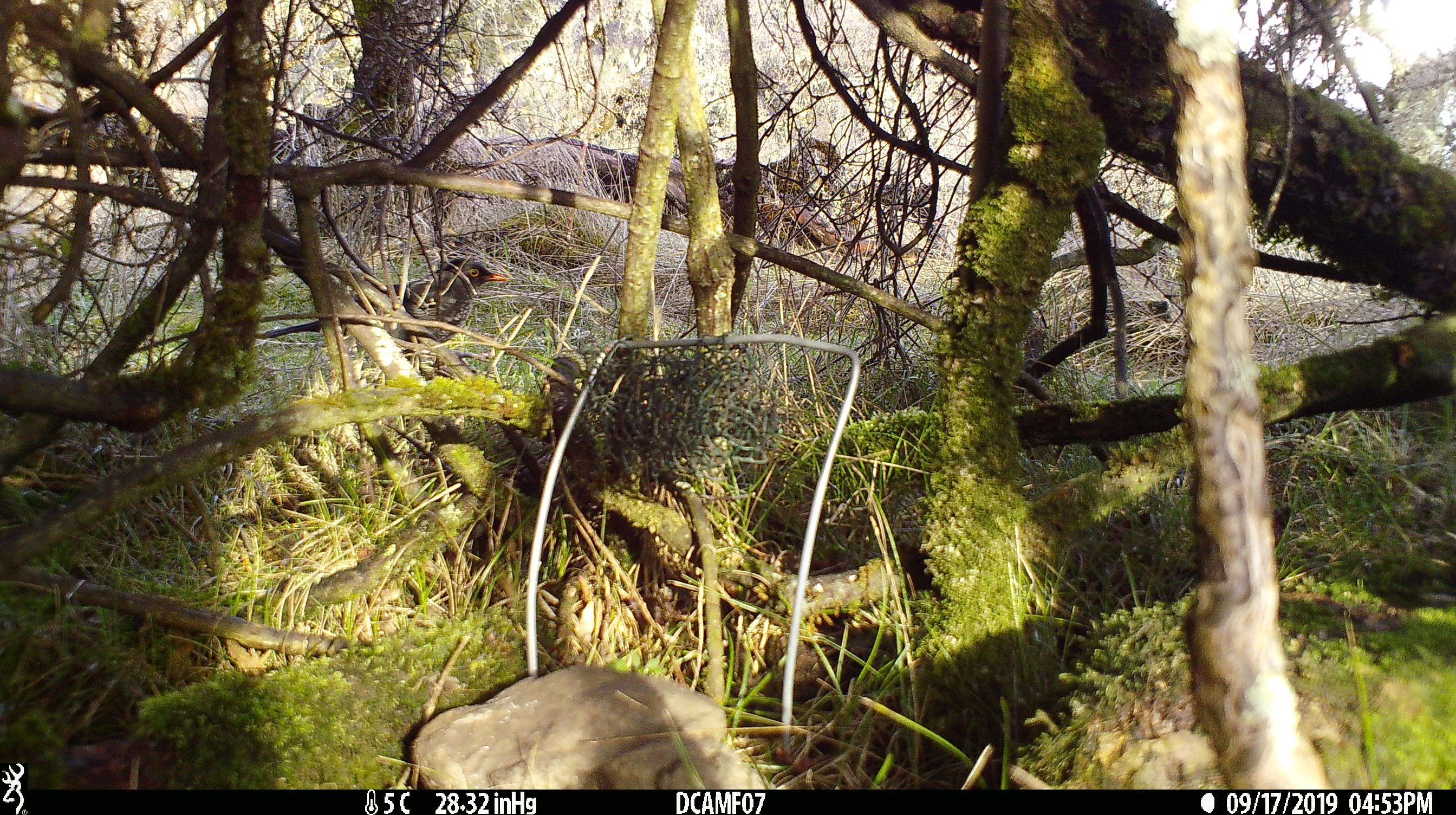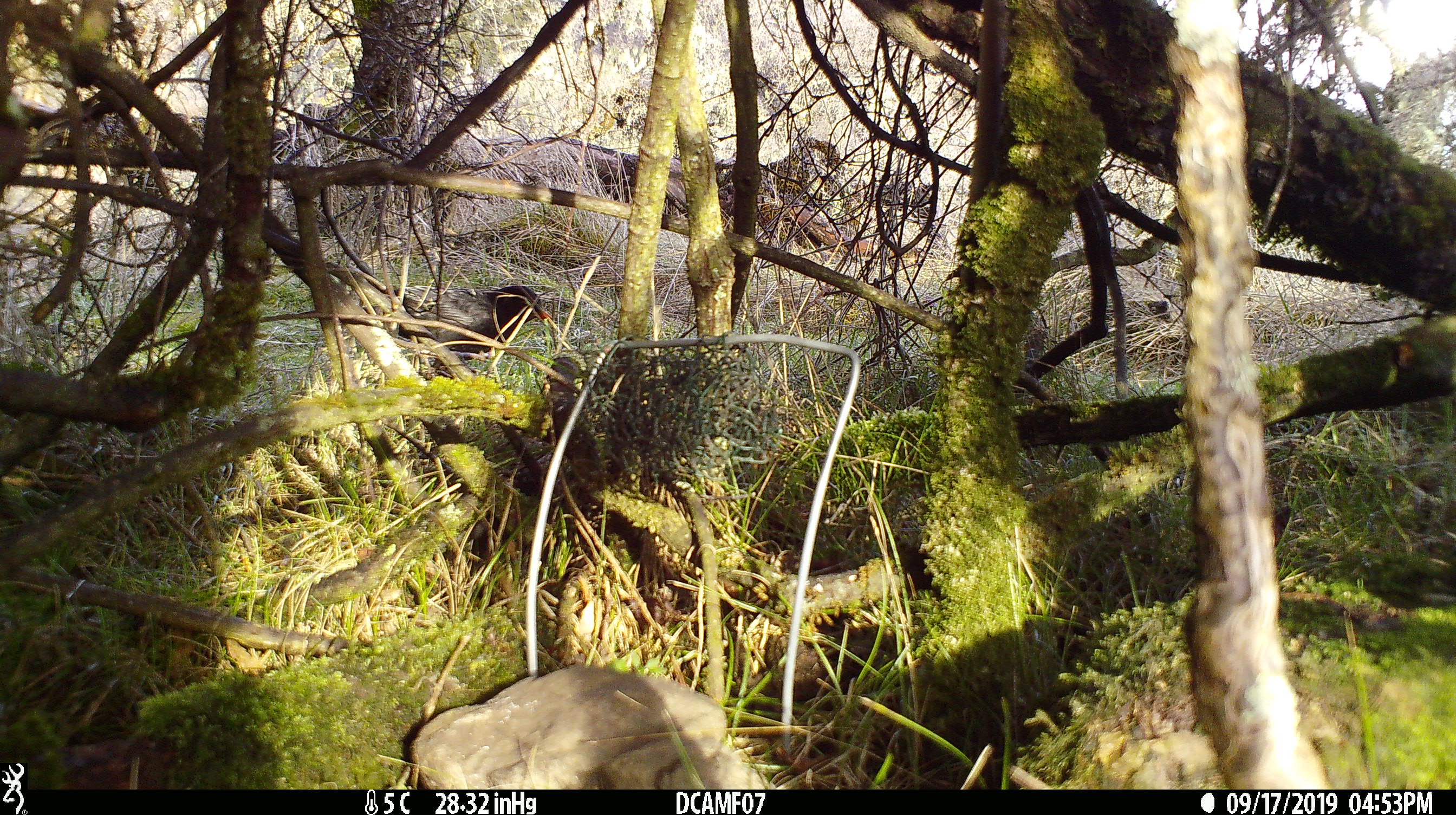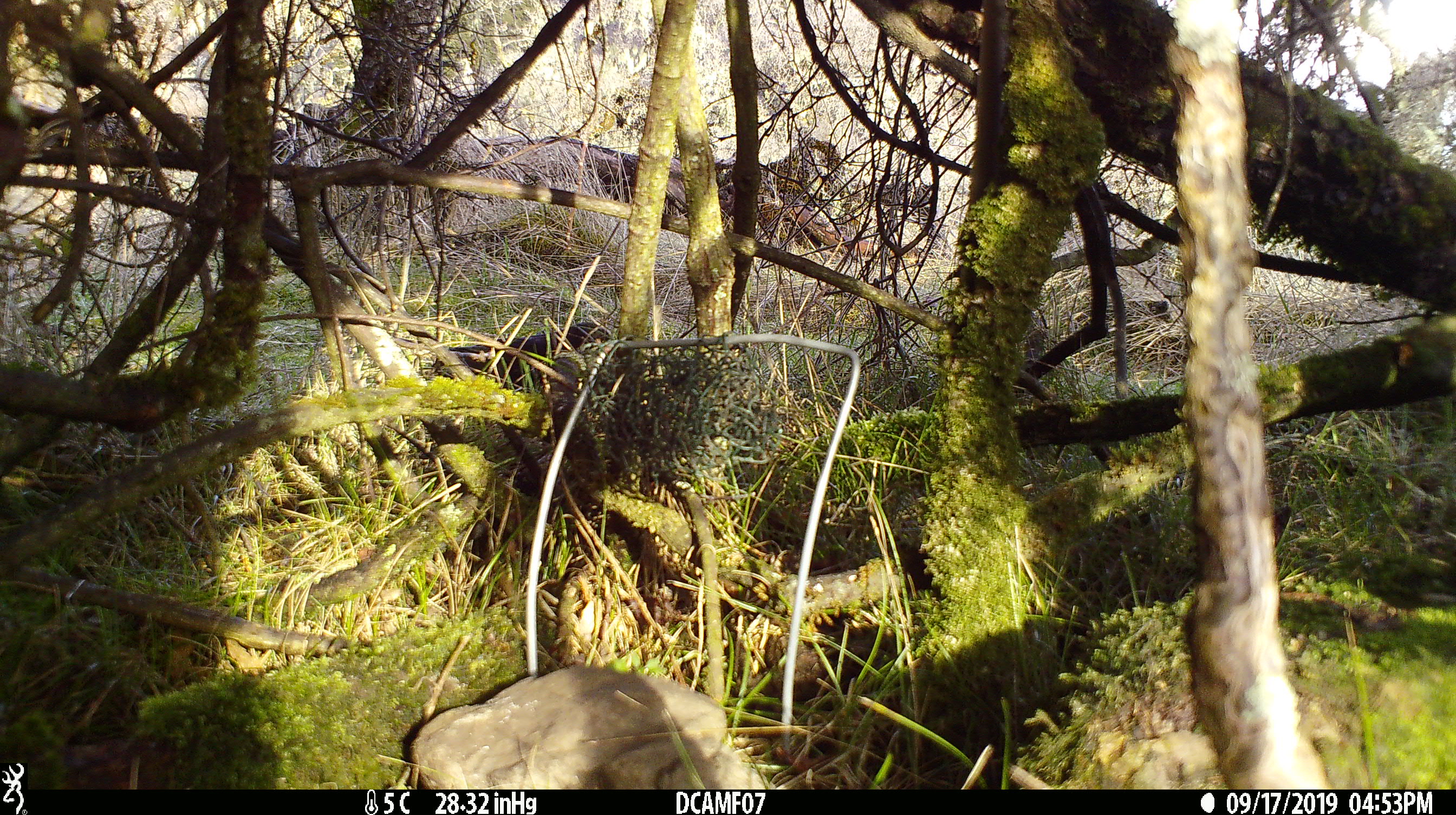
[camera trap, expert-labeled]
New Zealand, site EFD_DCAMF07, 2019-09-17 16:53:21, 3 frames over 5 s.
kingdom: Animalia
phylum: Chordata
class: Aves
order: Passeriformes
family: Turdidae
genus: Turdus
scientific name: Turdus merula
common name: eurasian blackbird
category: blackbird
Blackbird (eurasian blackbird) (Turdus merula).